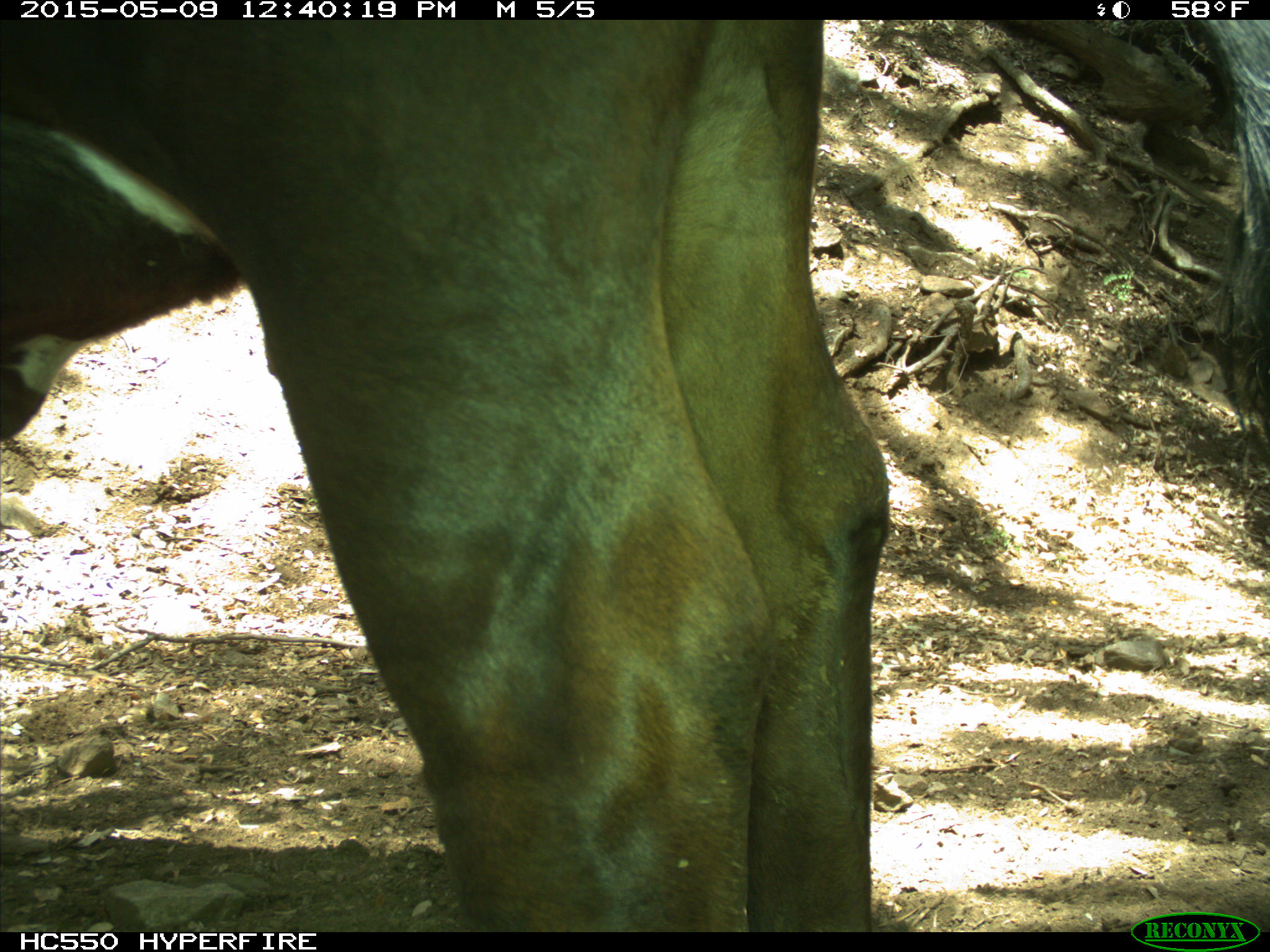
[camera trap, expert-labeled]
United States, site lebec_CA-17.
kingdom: Animalia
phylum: Chordata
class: Mammalia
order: Artiodactyla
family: Bovidae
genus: Bos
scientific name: Bos taurus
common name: domestic cow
Bos taurus (domestic cow).